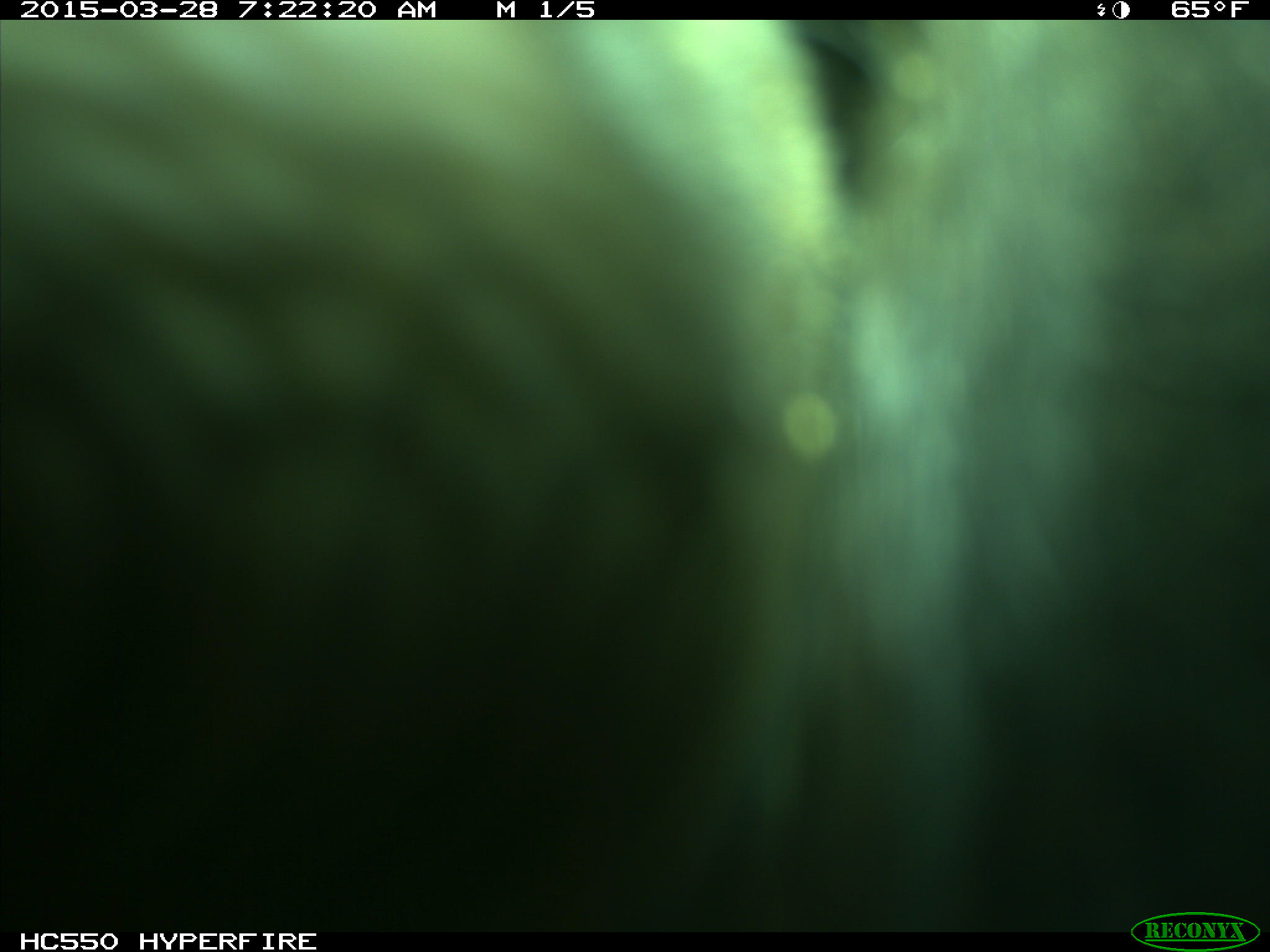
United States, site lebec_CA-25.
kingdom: Animalia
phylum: Chordata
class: Mammalia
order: Artiodactyla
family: Bovidae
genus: Bos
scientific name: Bos taurus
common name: domestic cow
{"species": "Bos taurus (domestic cow)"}